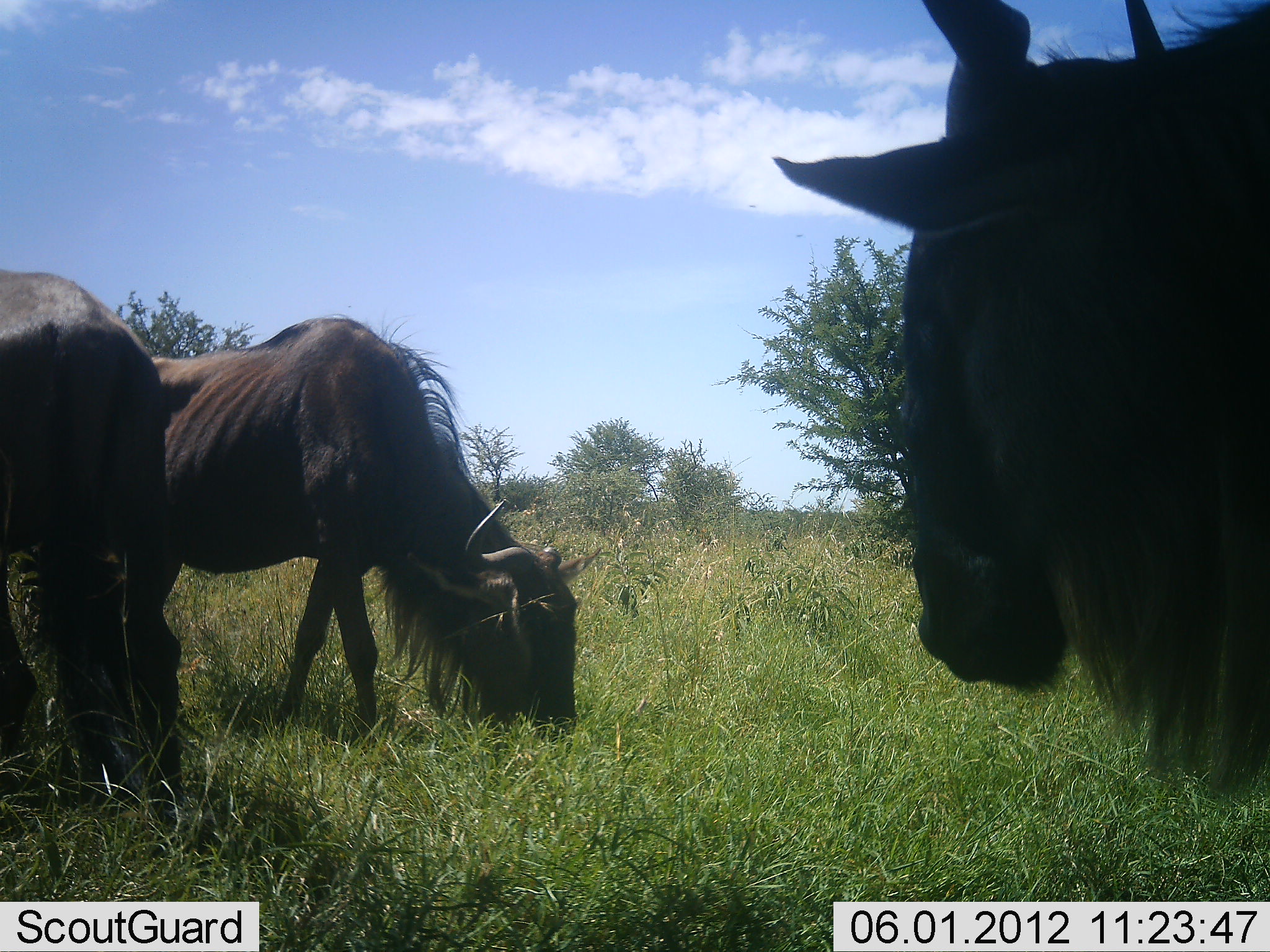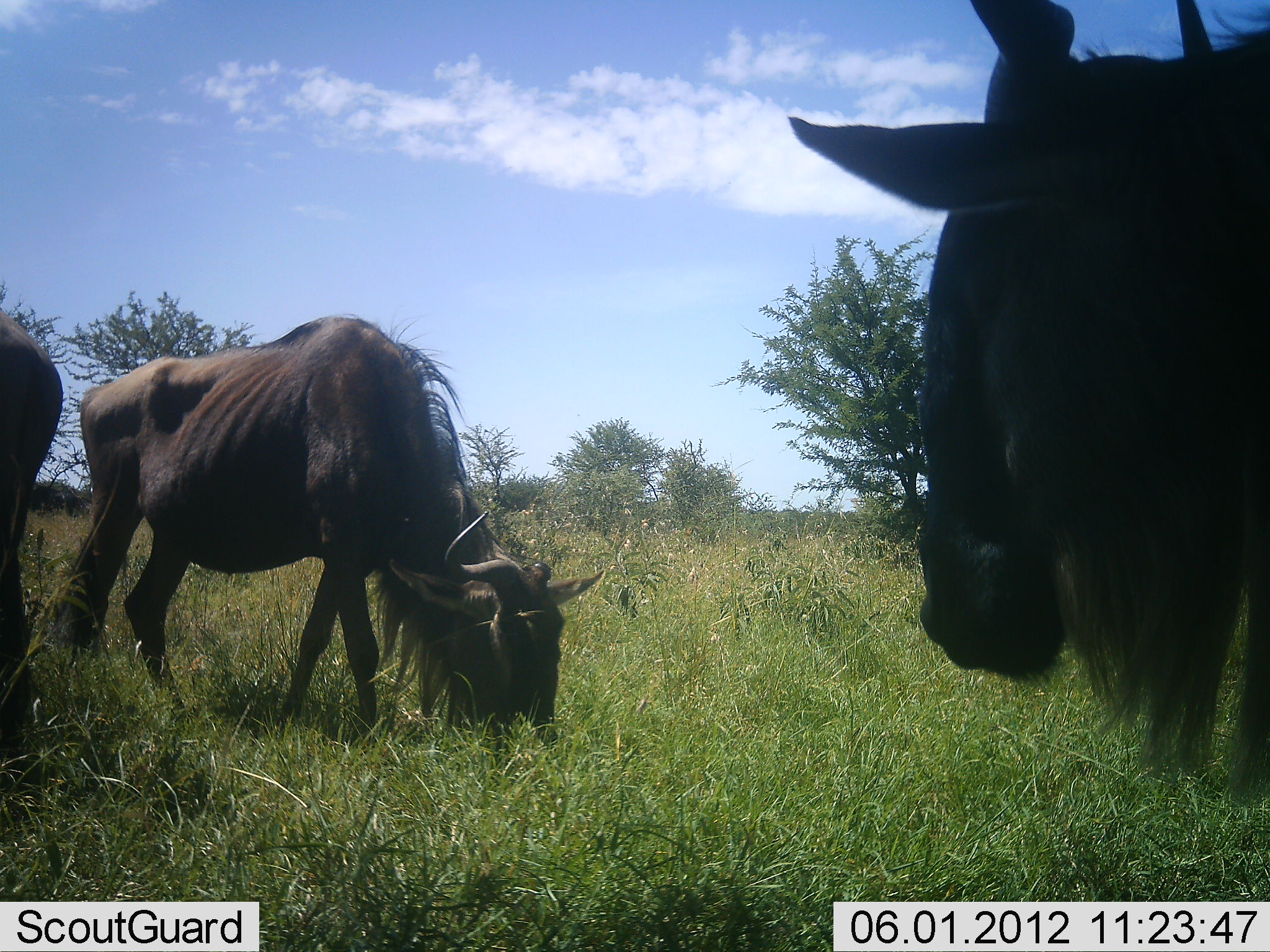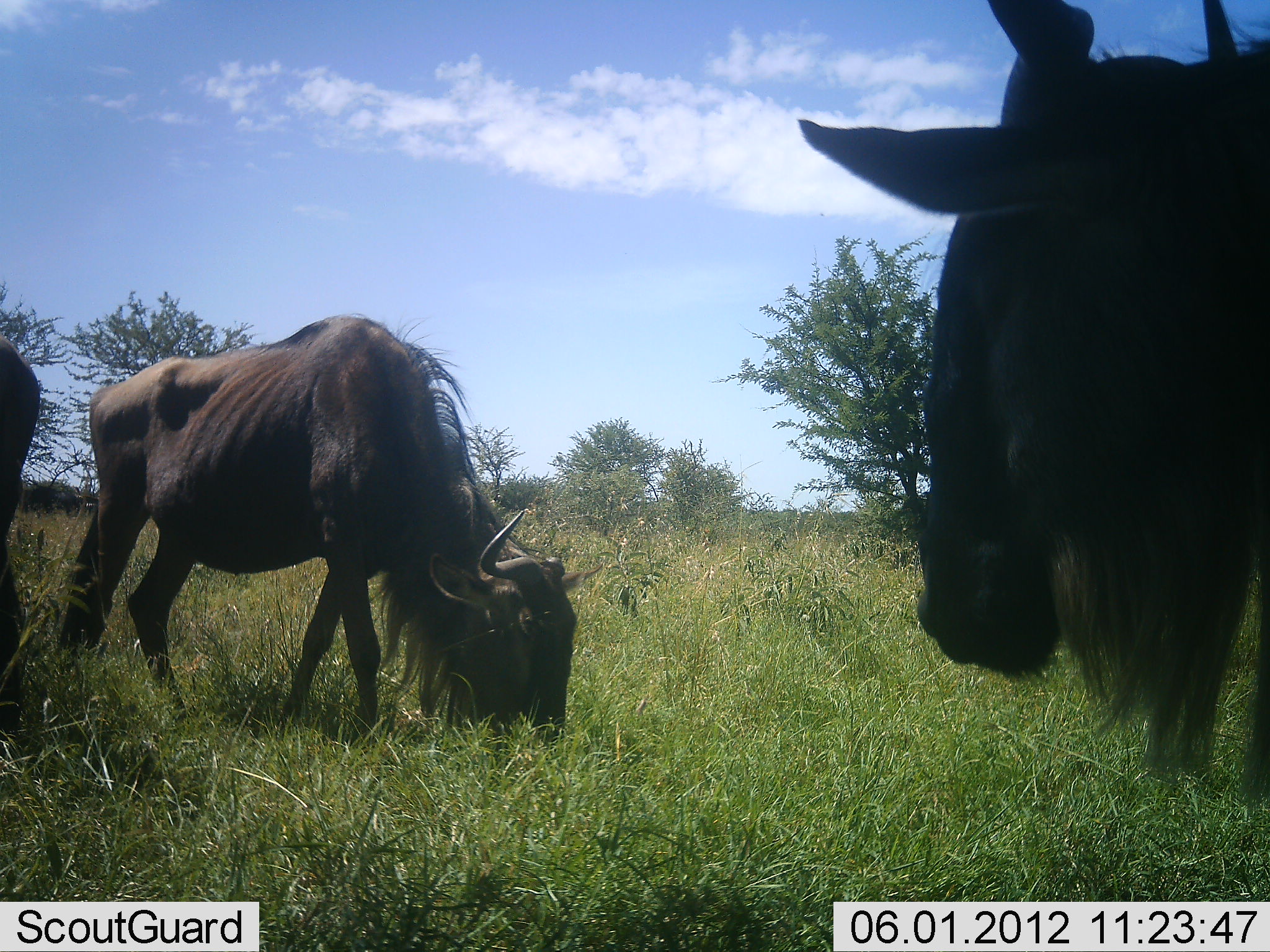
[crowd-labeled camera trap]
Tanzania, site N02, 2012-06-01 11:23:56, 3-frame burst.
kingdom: Animalia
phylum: Chordata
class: Mammalia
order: Artiodactyla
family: Bovidae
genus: Connochaetes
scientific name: Connochaetes taurinus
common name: blue wildebeest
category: wildebeest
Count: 3.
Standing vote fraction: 70%.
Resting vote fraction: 0%.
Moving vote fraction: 10%.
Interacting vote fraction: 0%.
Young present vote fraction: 0%.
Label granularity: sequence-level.